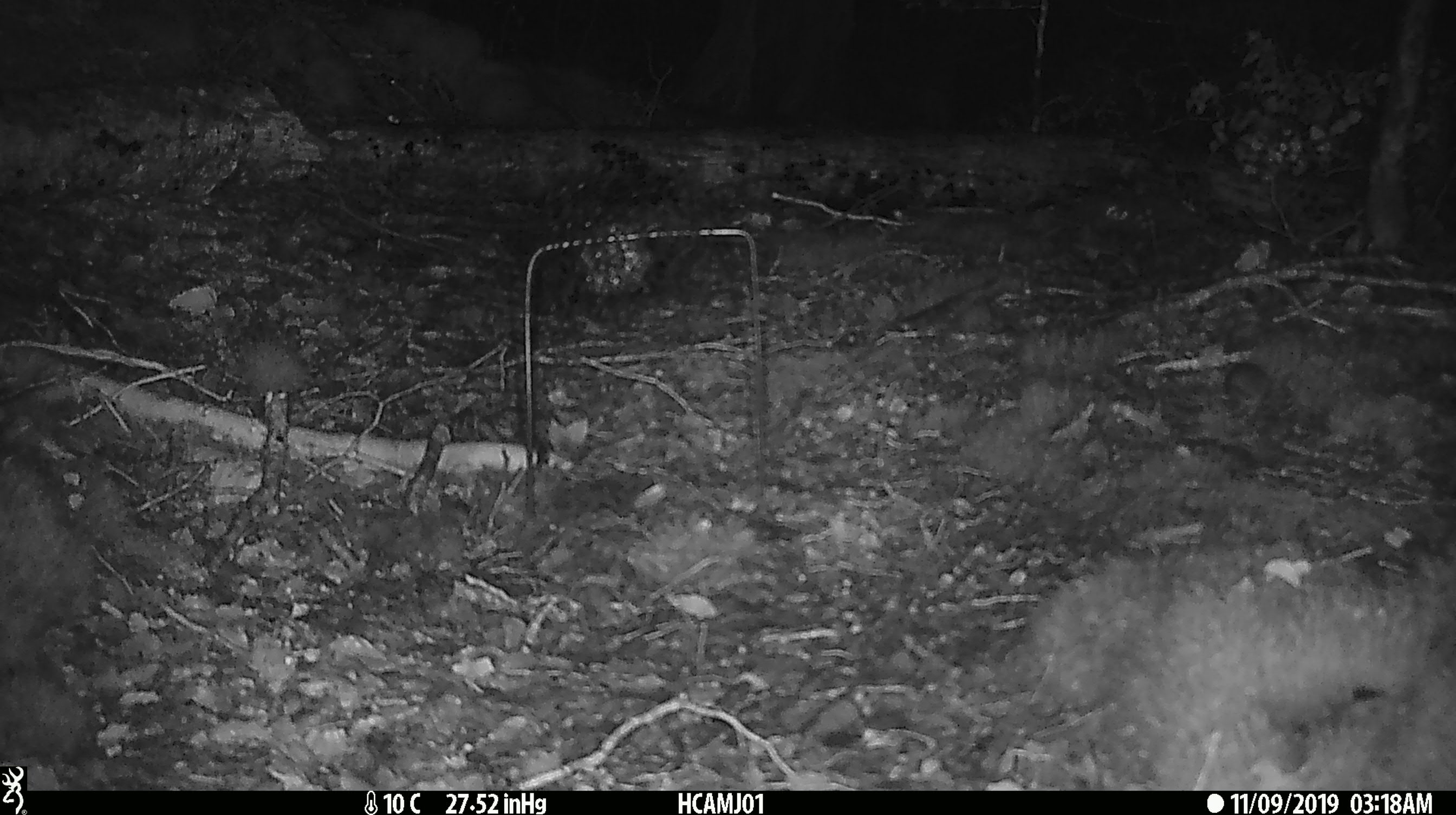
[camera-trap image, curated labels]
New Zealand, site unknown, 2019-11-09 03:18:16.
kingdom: Animalia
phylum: Chordata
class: Mammalia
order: Rodentia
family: Muridae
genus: Mus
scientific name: Mus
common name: mouse